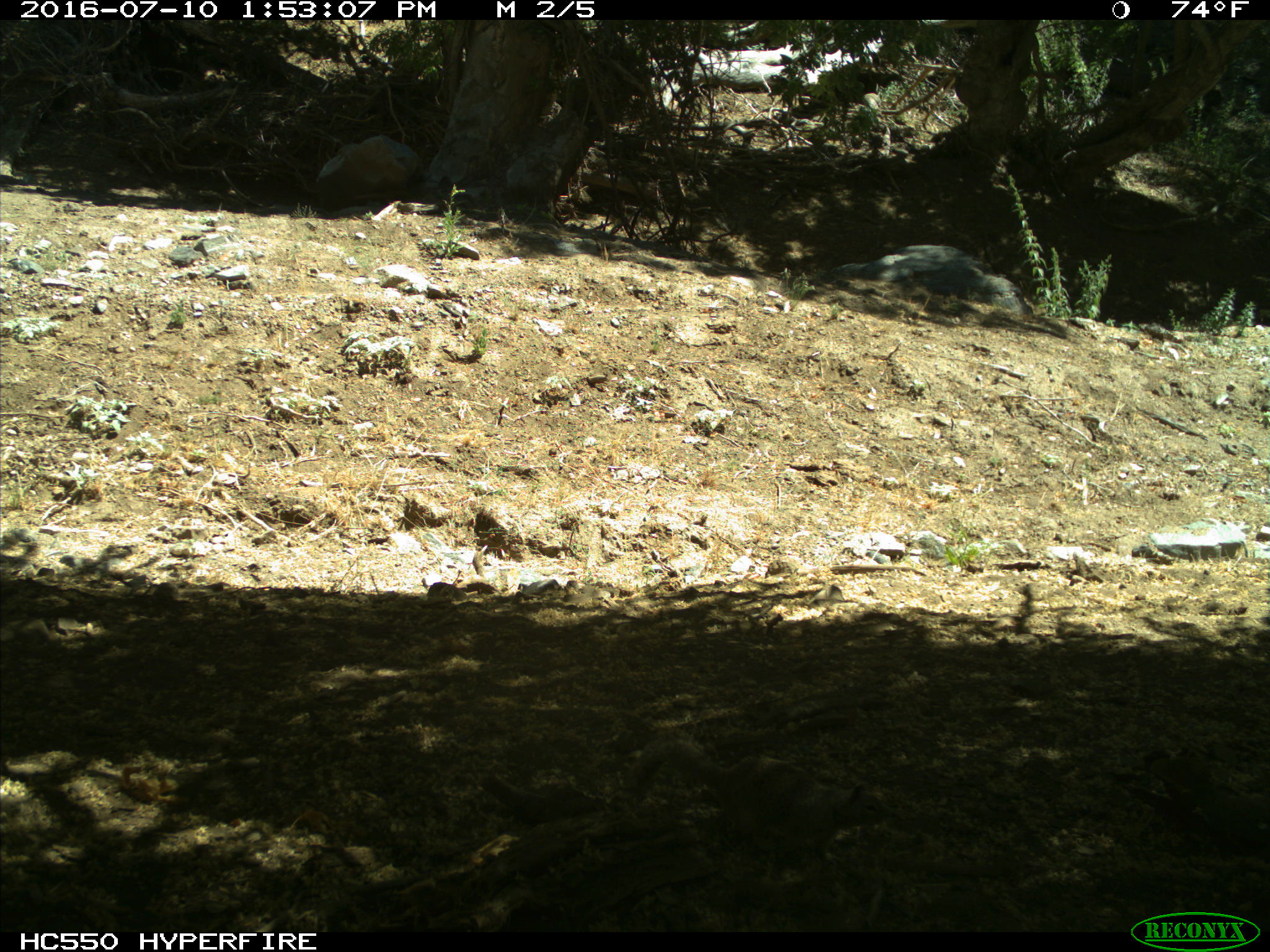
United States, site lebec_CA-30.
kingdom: Animalia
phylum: Chordata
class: Mammalia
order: Rodentia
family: Sciuridae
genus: Otospermophilus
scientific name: Otospermophilus beecheyi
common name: california ground squirrel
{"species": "Otospermophilus beecheyi (california ground squirrel)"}